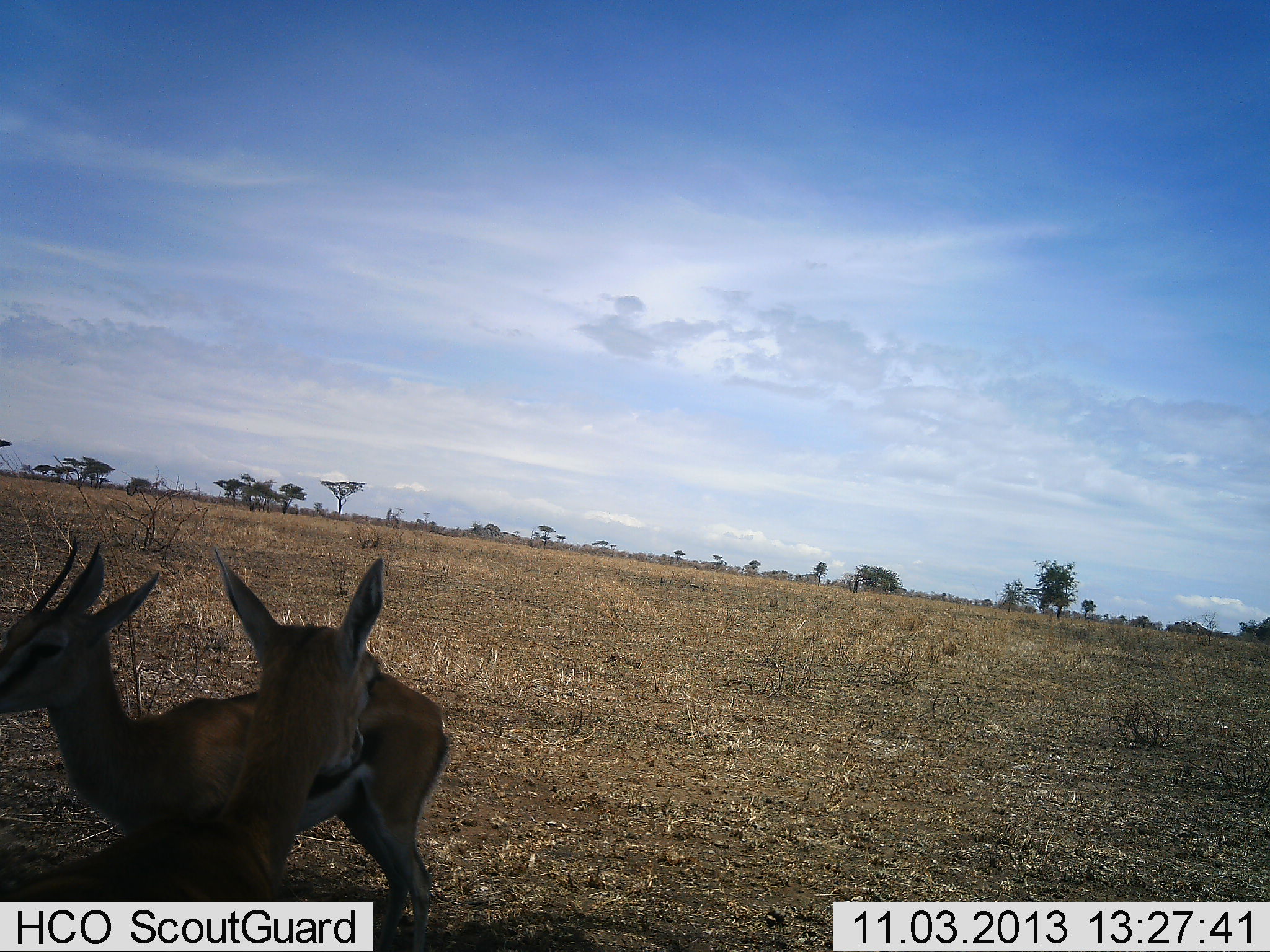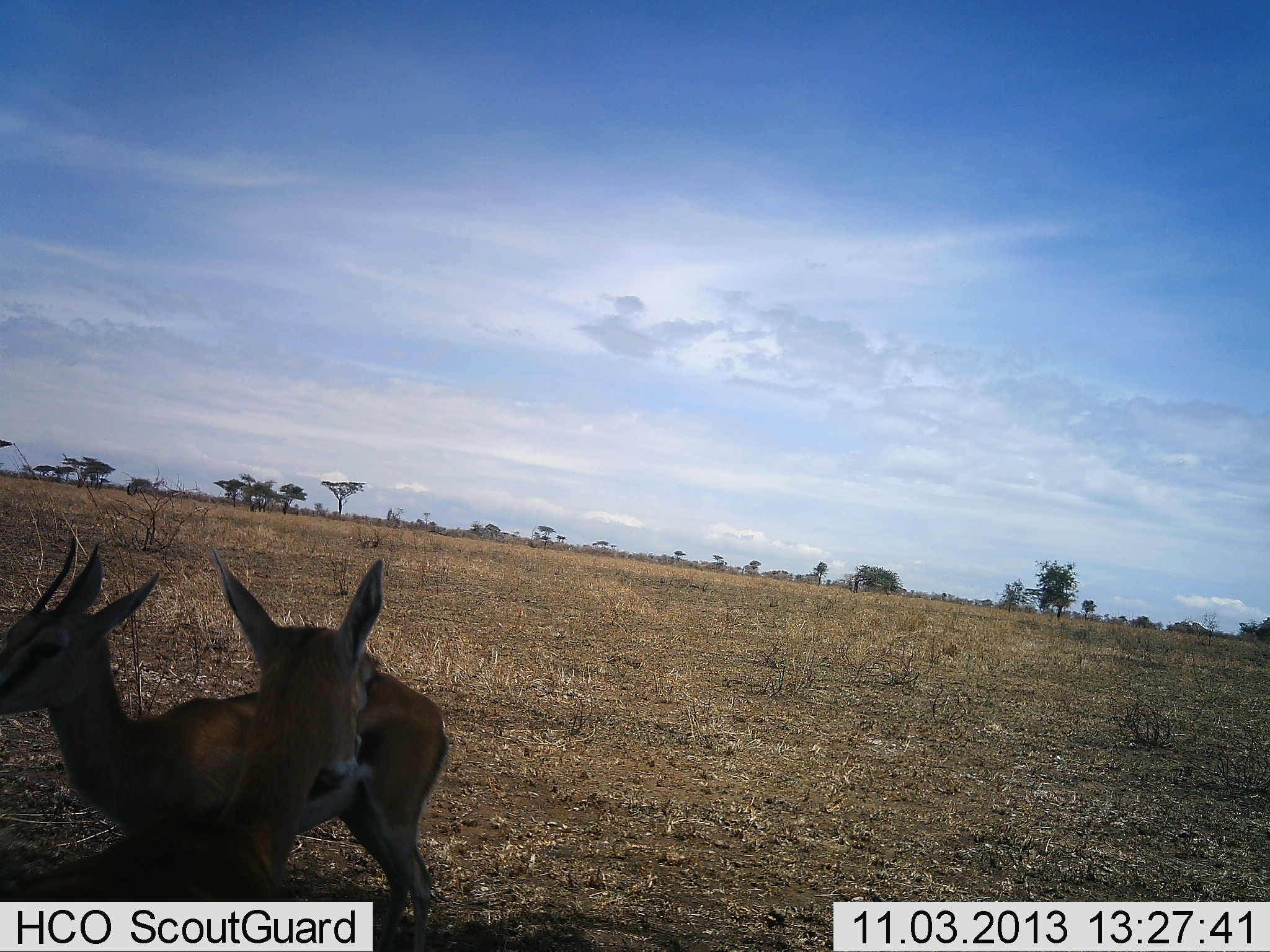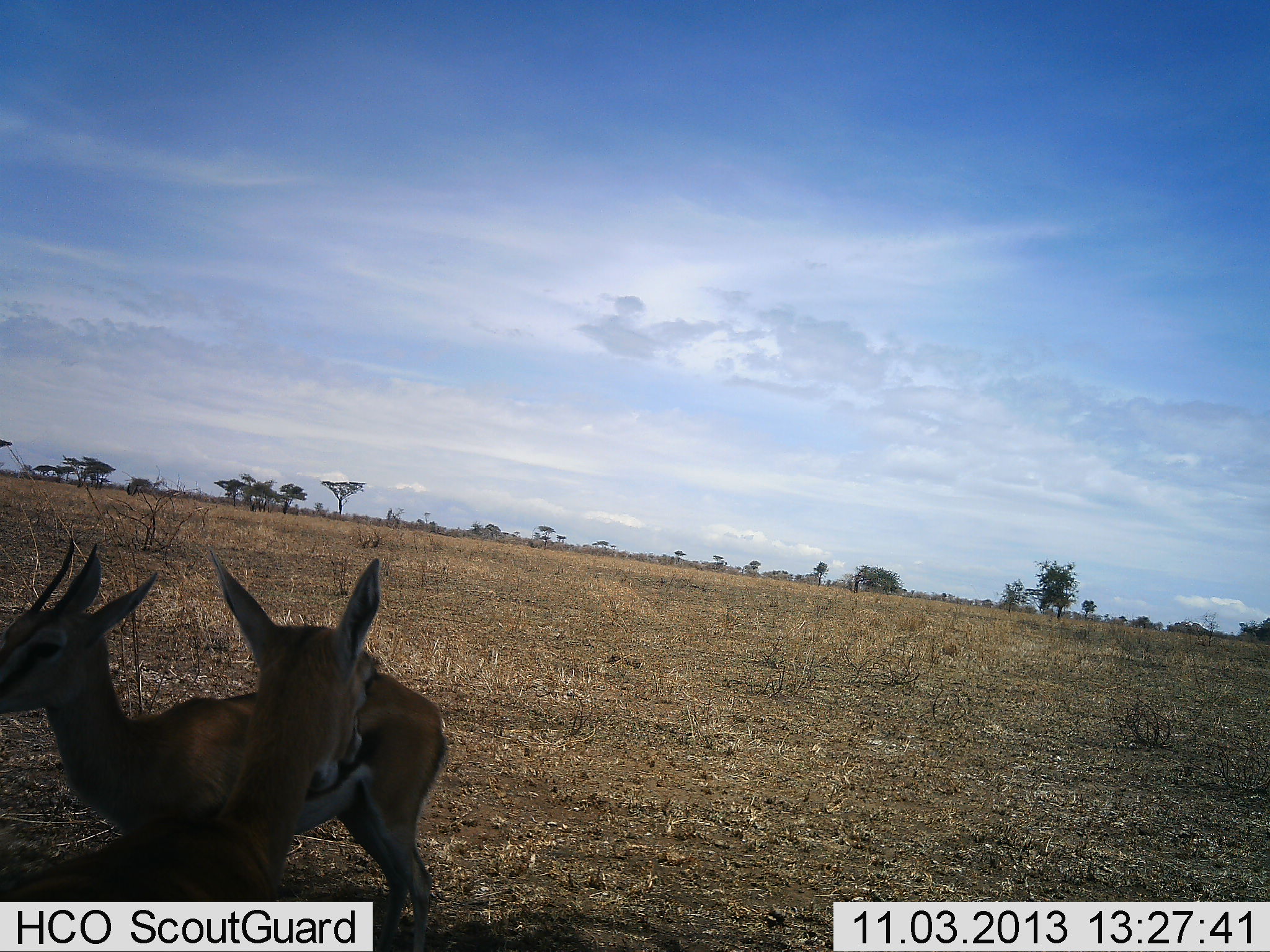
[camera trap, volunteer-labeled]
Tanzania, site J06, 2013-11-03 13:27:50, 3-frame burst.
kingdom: Animalia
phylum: Chordata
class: Mammalia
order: Artiodactyla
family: Bovidae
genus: Eudorcas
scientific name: Eudorcas thomsonii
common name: thomson's gazelle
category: gazellethomsons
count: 2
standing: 91%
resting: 3%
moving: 0%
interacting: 6%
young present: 3%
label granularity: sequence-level